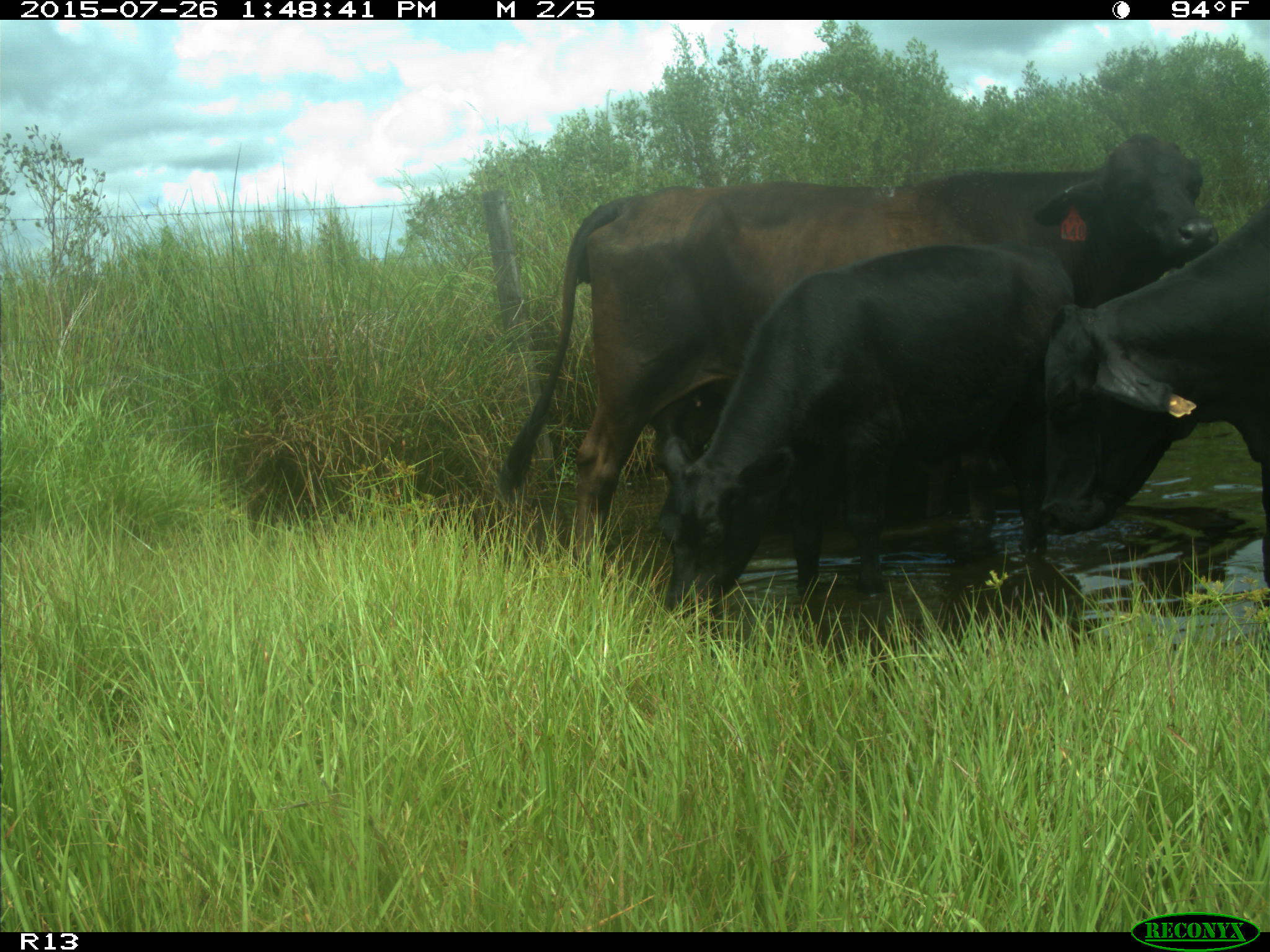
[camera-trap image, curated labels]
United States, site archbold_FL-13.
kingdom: Animalia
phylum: Chordata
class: Mammalia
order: Artiodactyla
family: Bovidae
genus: Bos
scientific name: Bos taurus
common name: domestic cow